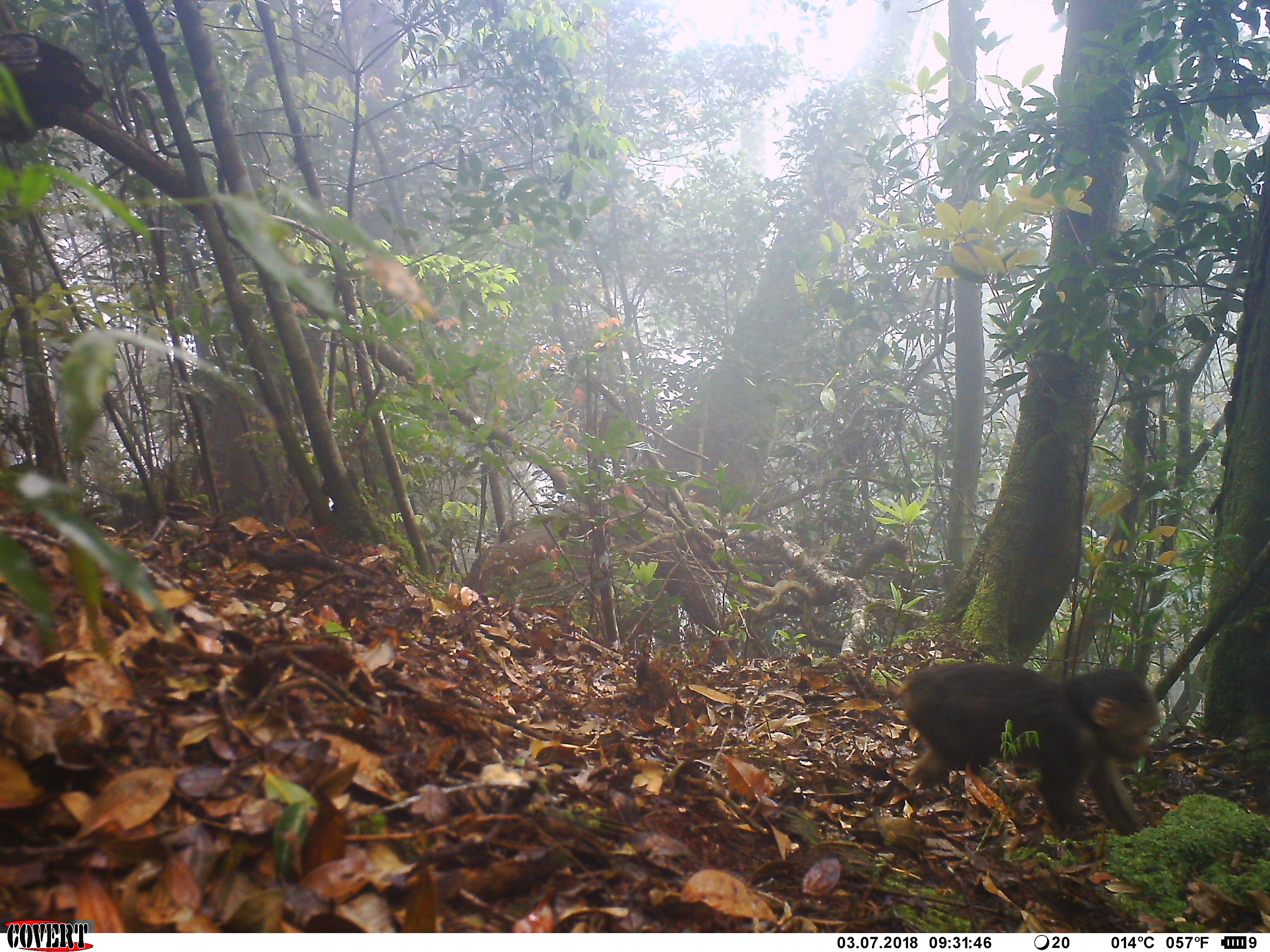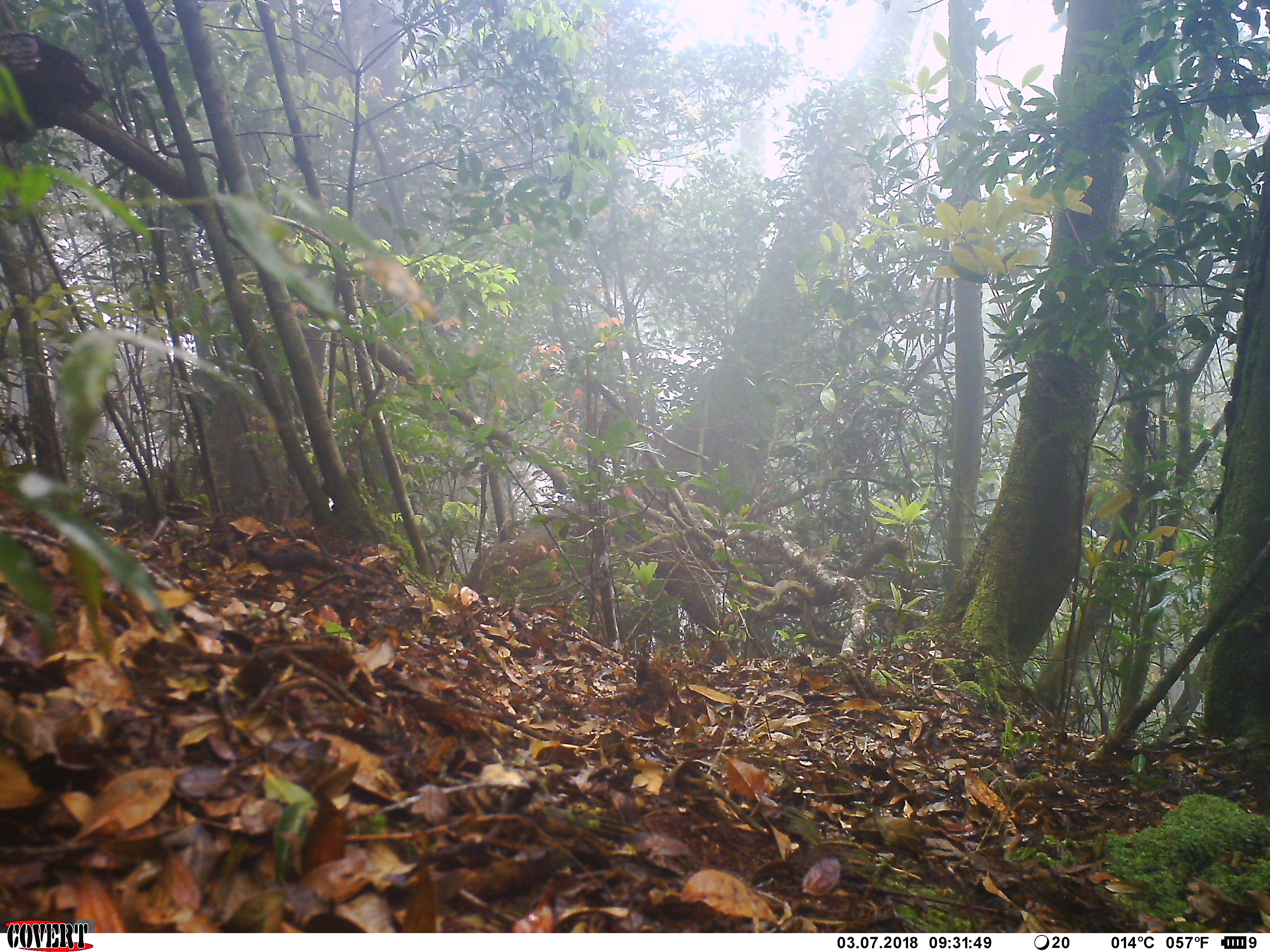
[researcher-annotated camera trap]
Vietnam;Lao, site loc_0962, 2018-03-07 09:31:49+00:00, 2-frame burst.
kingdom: Animalia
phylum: Chordata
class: Mammalia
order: Primates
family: Cercopithecidae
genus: Macaca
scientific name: Macaca arctoides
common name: stump-tailed macaque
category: stump tailed macaque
Stump tailed macaque (stump-tailed macaque) (Macaca arctoides). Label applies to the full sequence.